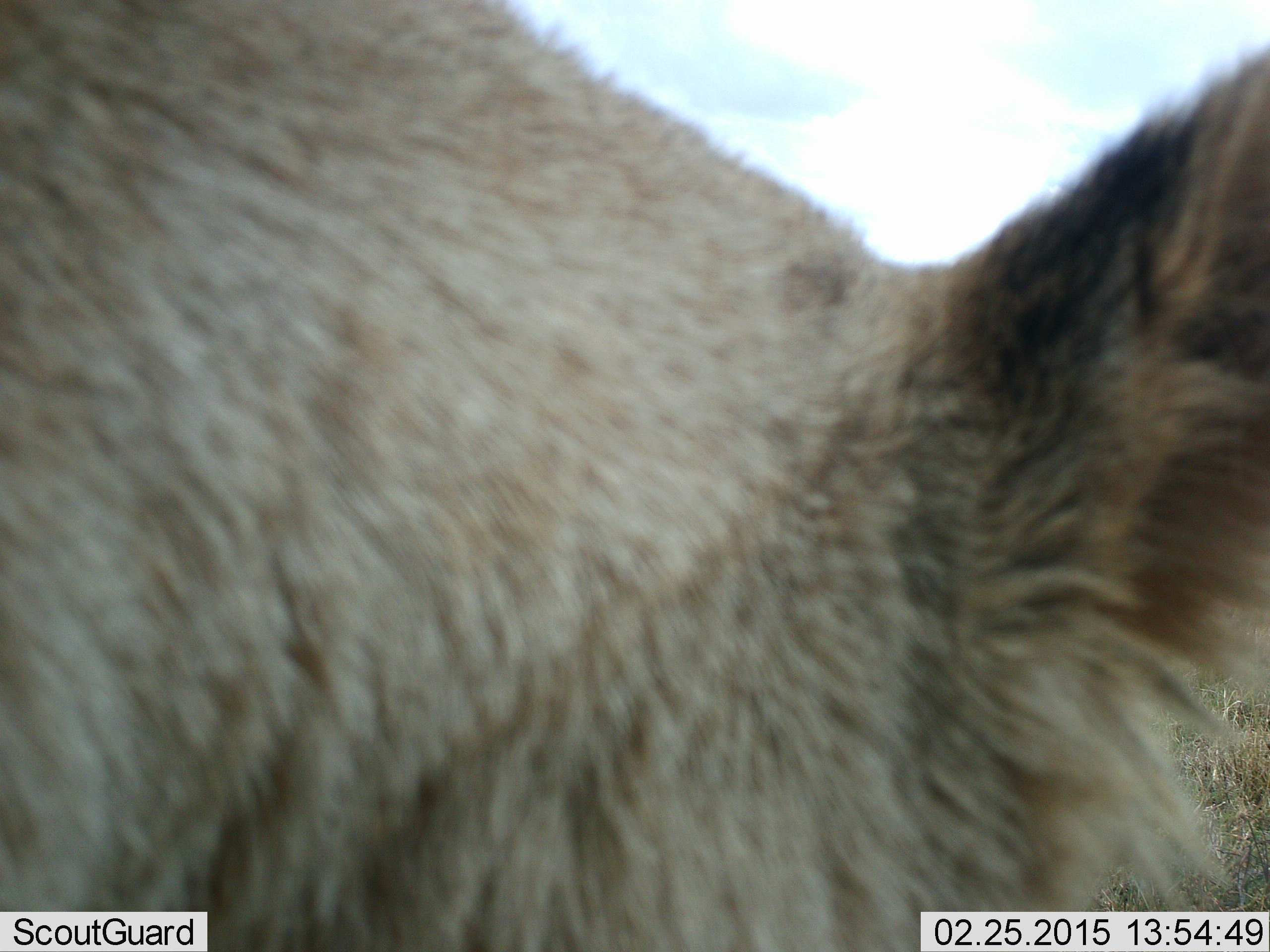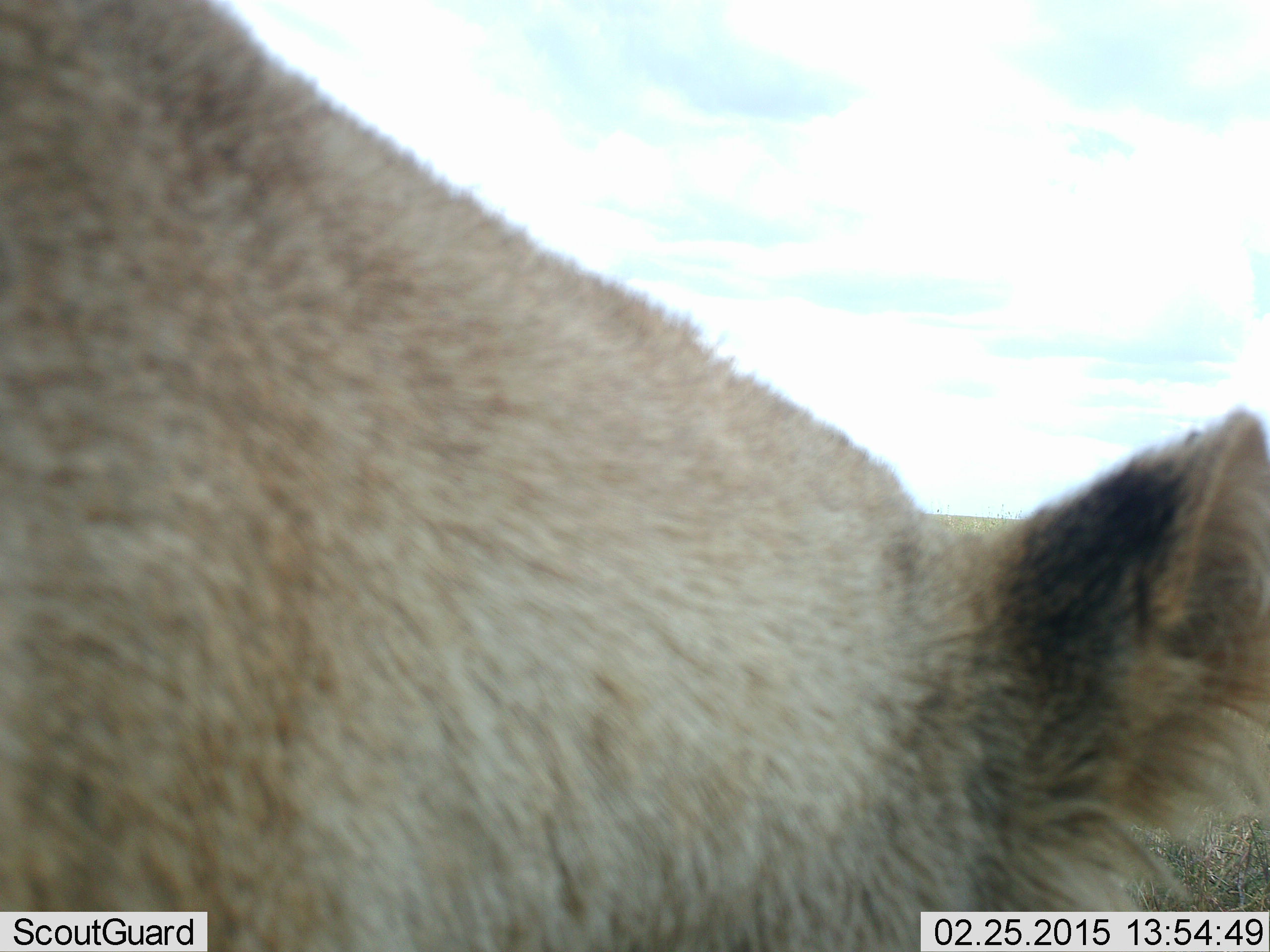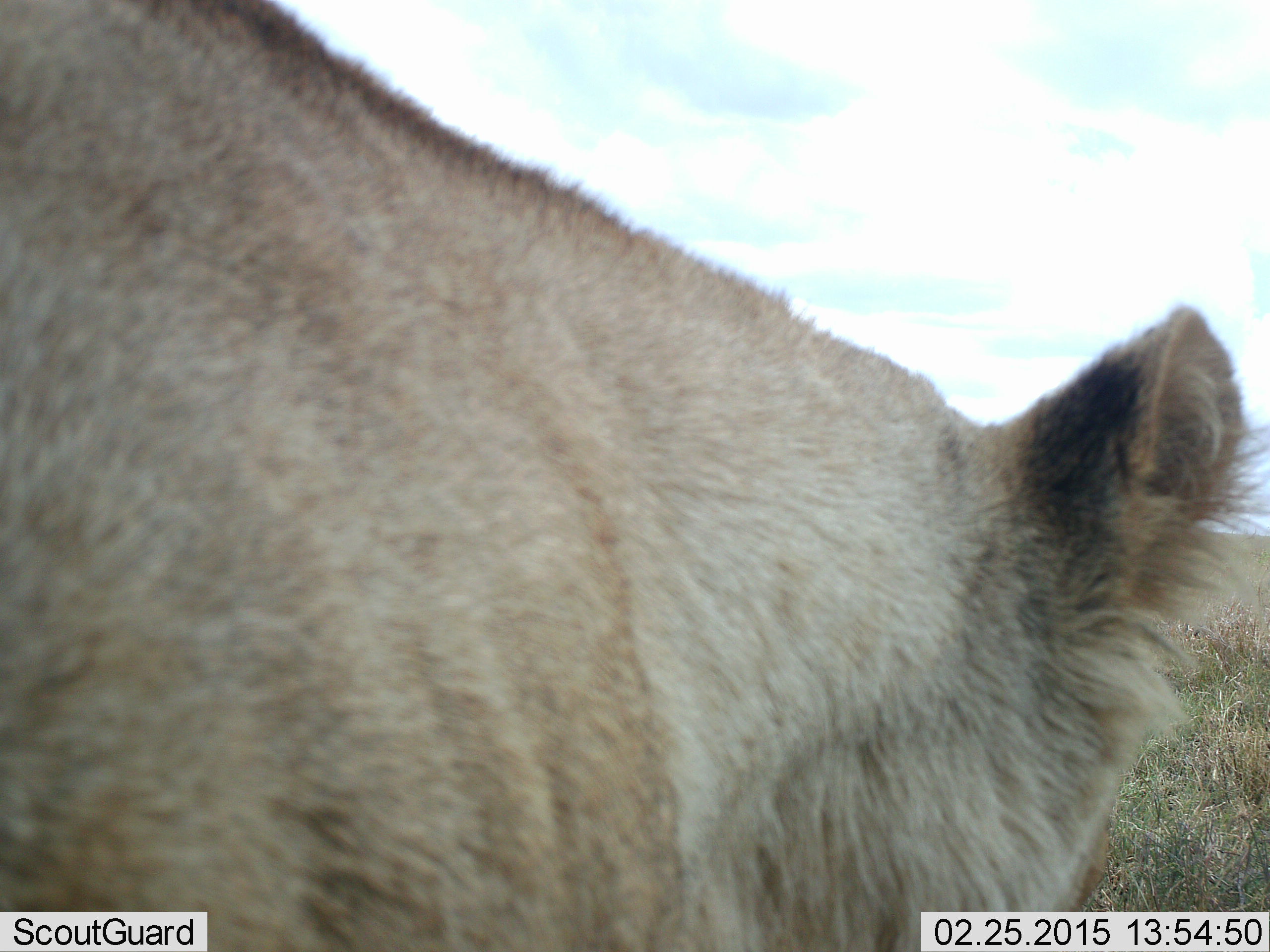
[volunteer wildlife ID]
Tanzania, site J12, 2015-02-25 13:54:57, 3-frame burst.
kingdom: Animalia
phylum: Chordata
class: Mammalia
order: Carnivora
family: Felidae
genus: Panthera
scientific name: Panthera leo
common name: lion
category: lionfemale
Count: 1.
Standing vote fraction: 60%.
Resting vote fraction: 0%.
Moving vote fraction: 40%.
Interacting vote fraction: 0%.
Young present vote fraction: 0%.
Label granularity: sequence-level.